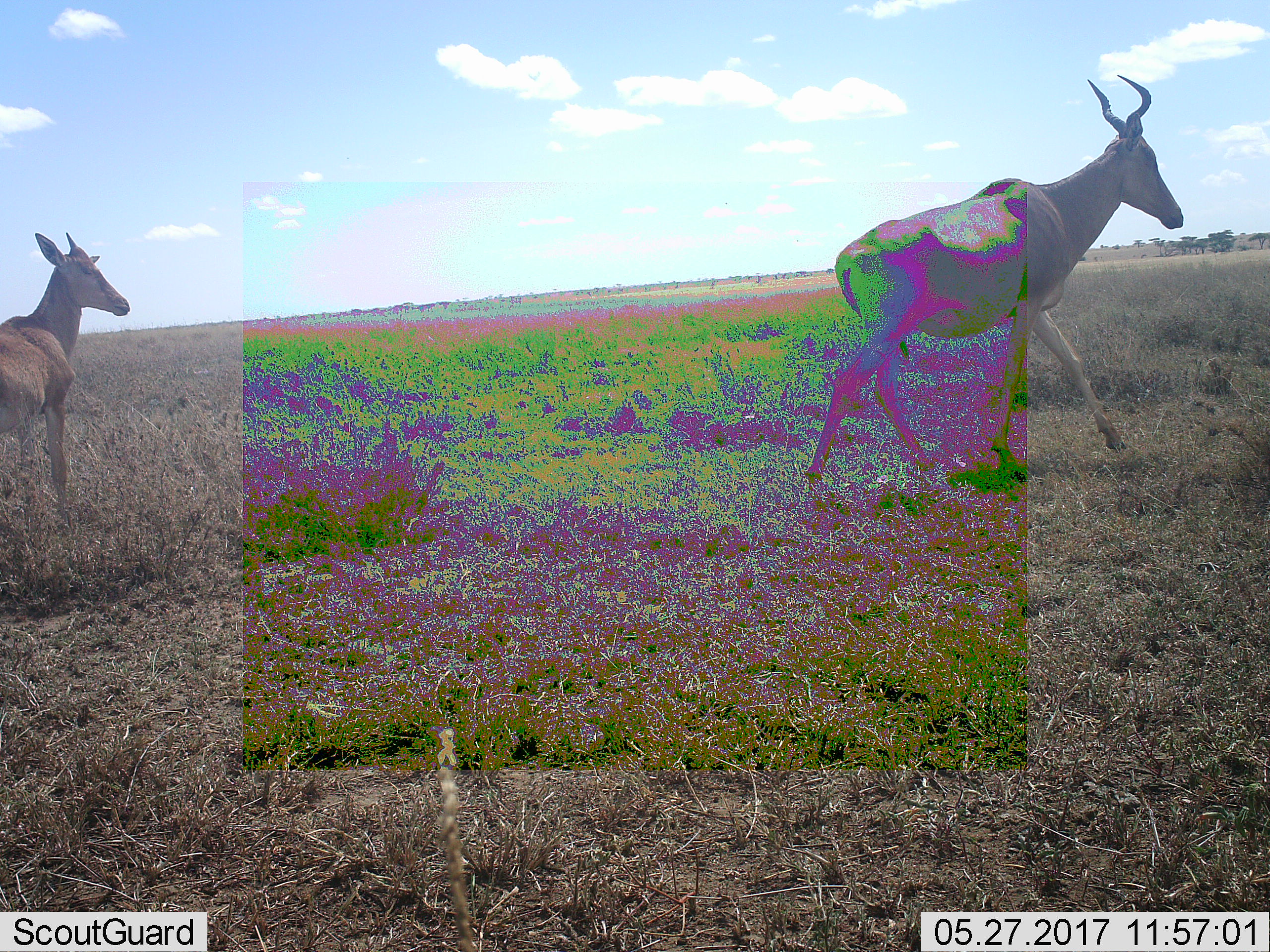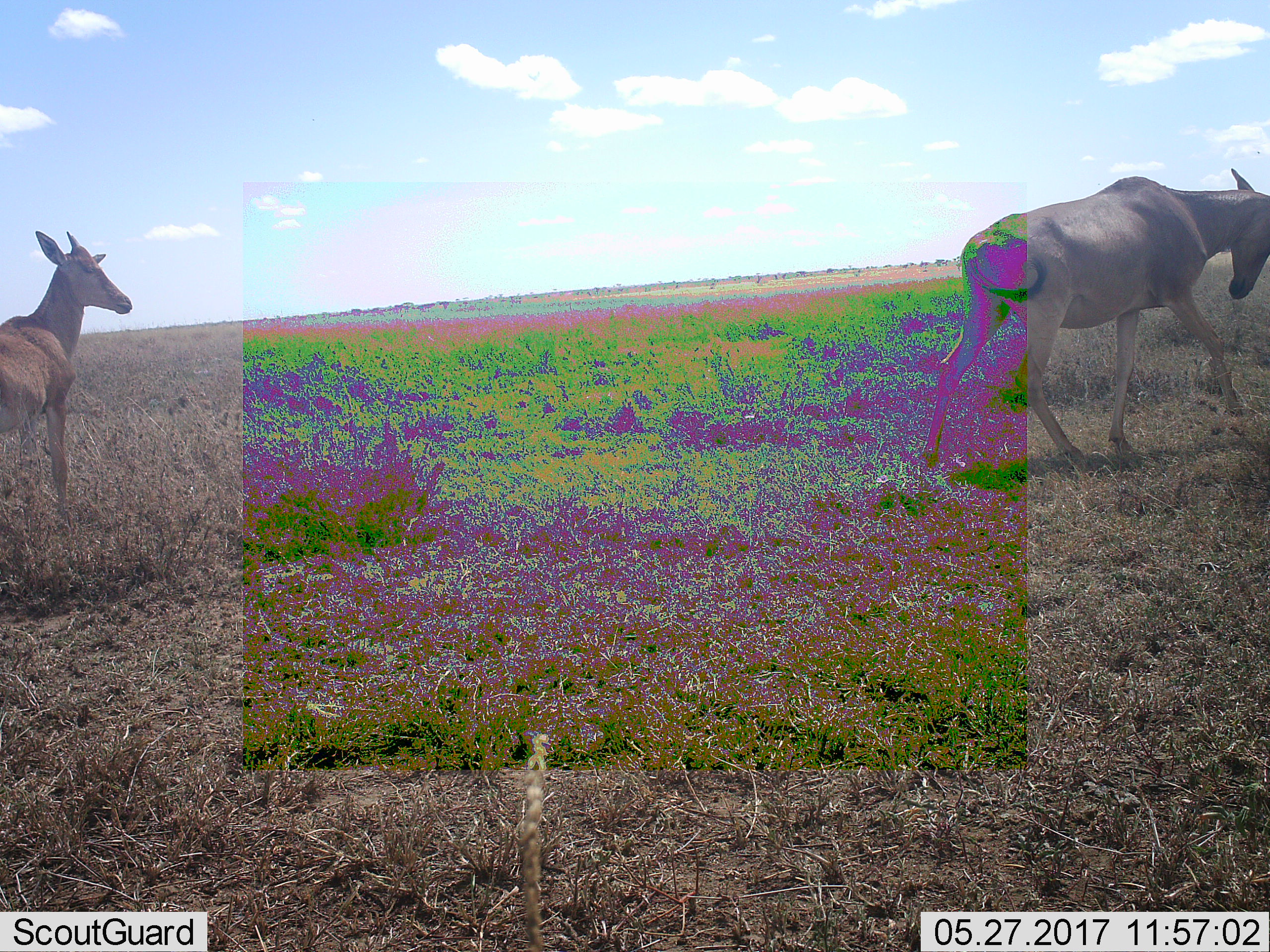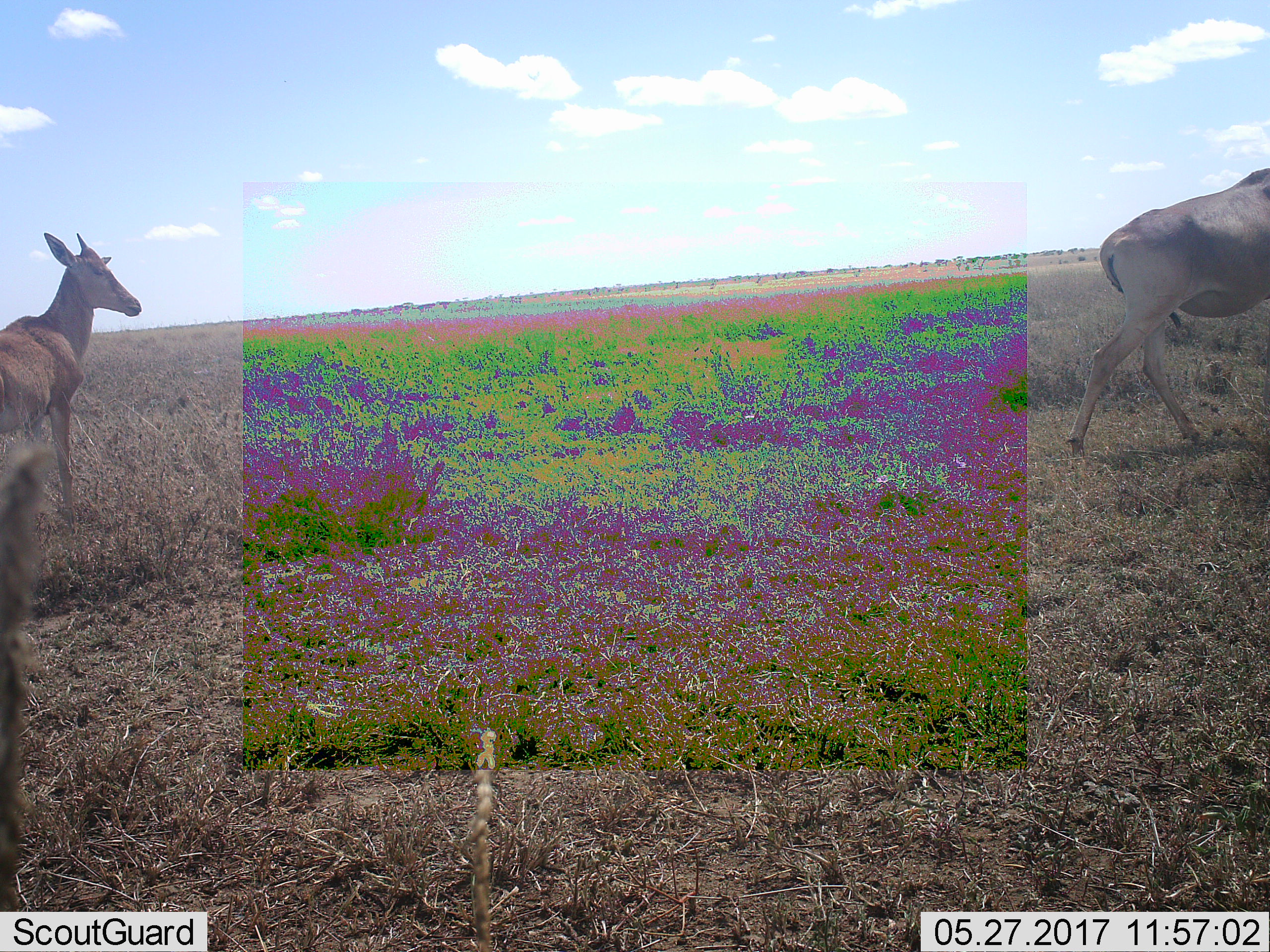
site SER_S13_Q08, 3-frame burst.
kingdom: Animalia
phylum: Chordata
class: Mammalia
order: Artiodactyla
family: Bovidae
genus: Alcelaphus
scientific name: Alcelaphus buselaphus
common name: hartebeest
Hartebeest (Alcelaphus buselaphus), count 2. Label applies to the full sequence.